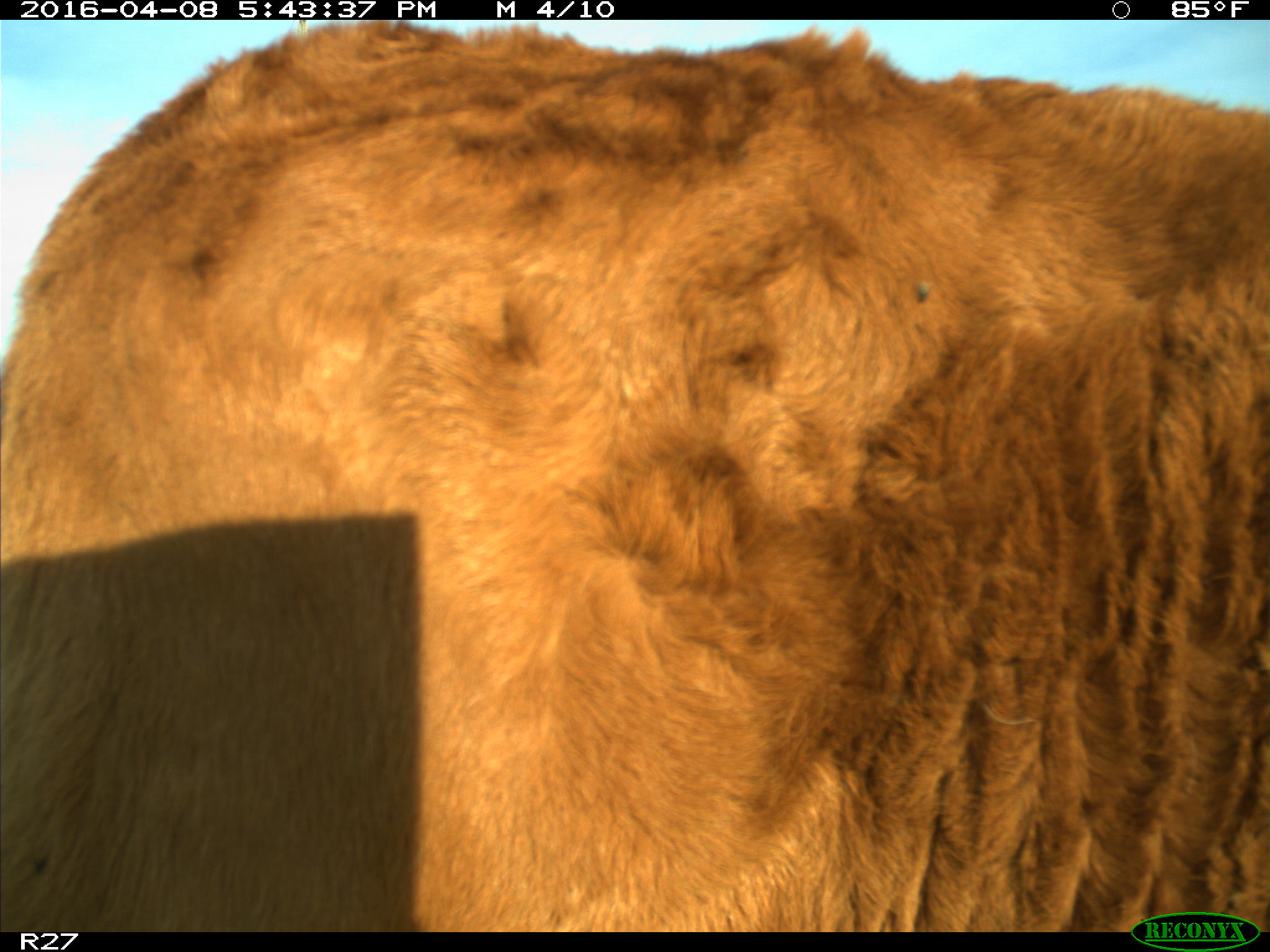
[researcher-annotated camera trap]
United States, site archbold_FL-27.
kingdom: Animalia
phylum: Chordata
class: Mammalia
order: Artiodactyla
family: Bovidae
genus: Bos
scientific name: Bos taurus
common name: domestic cow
Bos taurus (domestic cow).